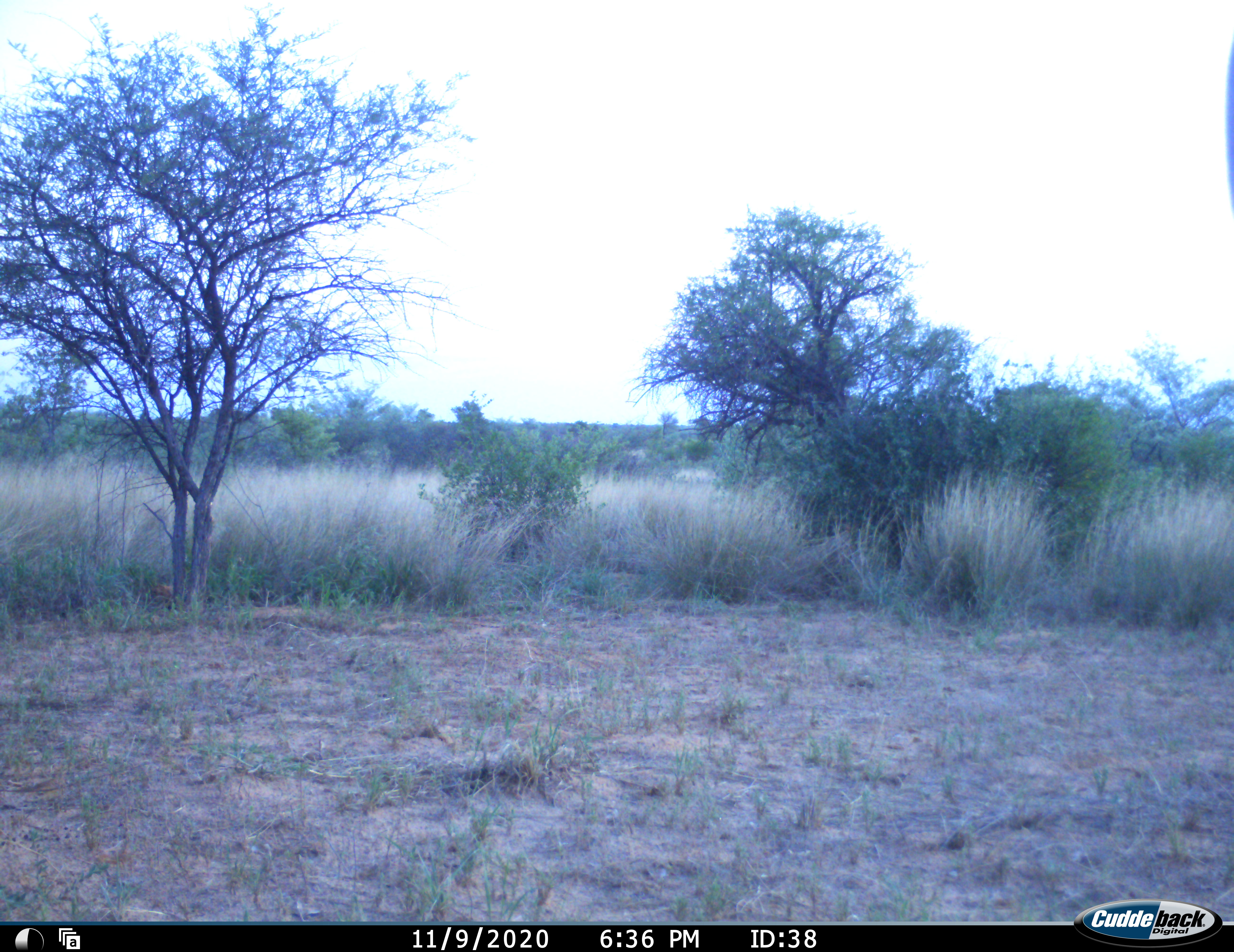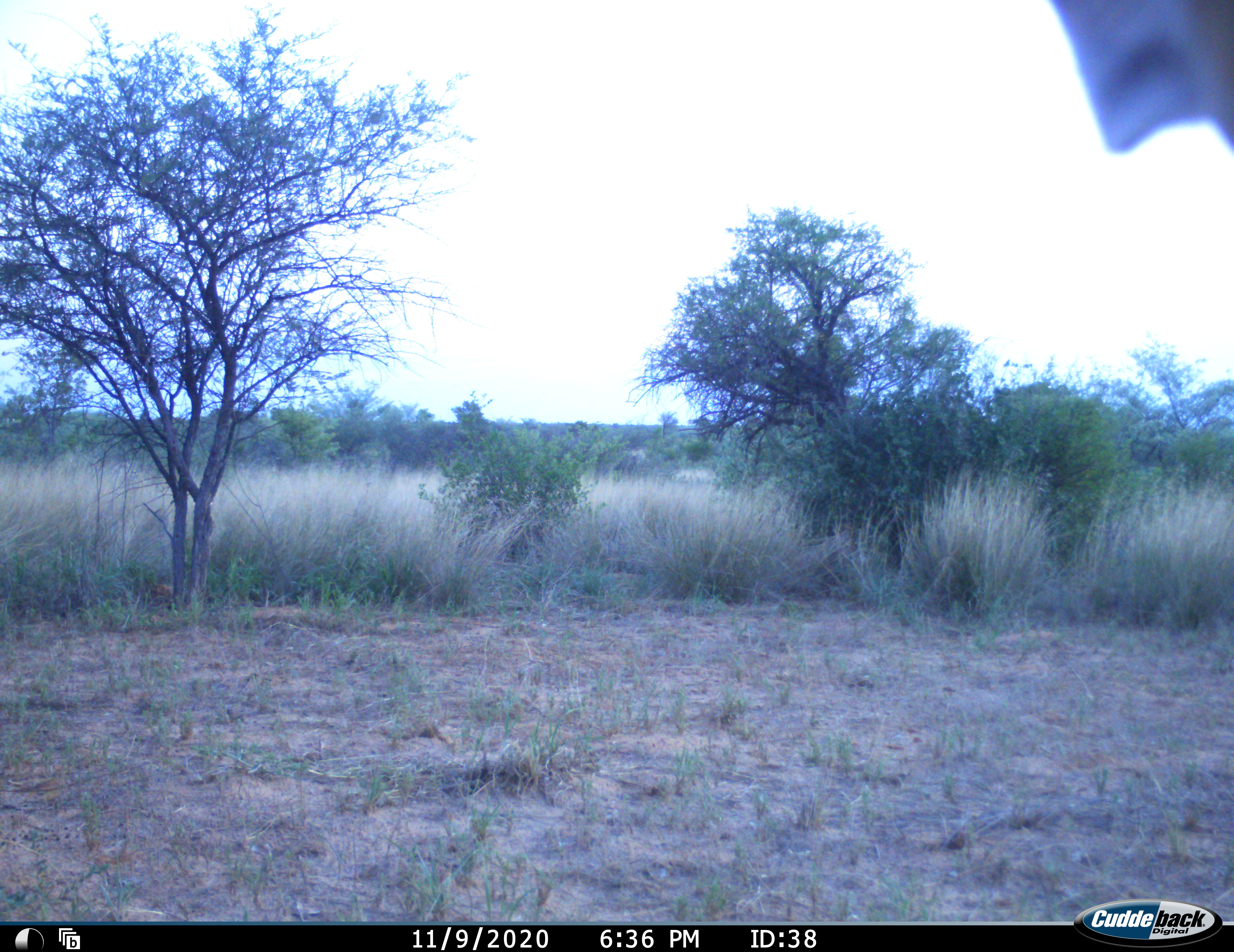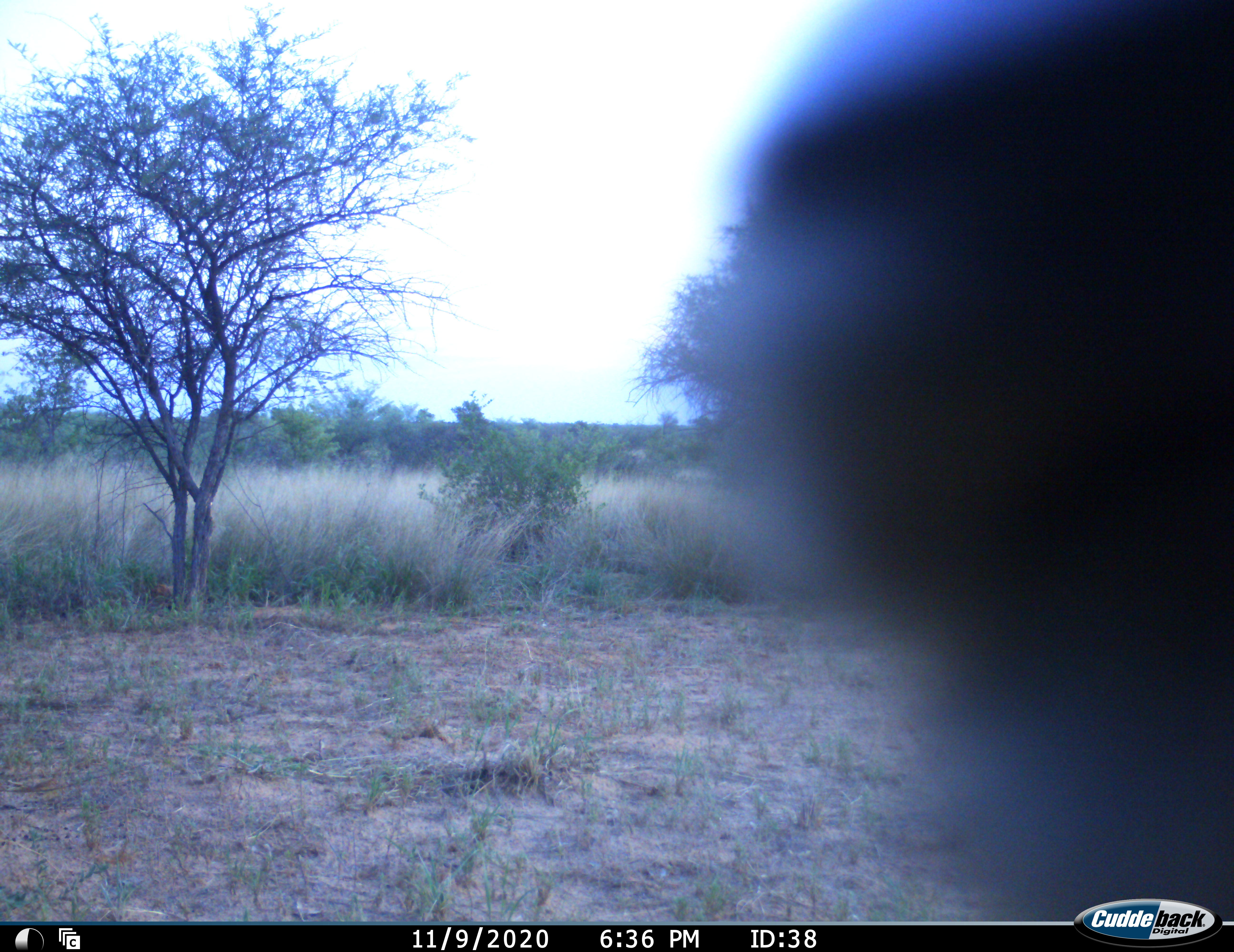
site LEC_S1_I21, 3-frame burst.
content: unidentified animal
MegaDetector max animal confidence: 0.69